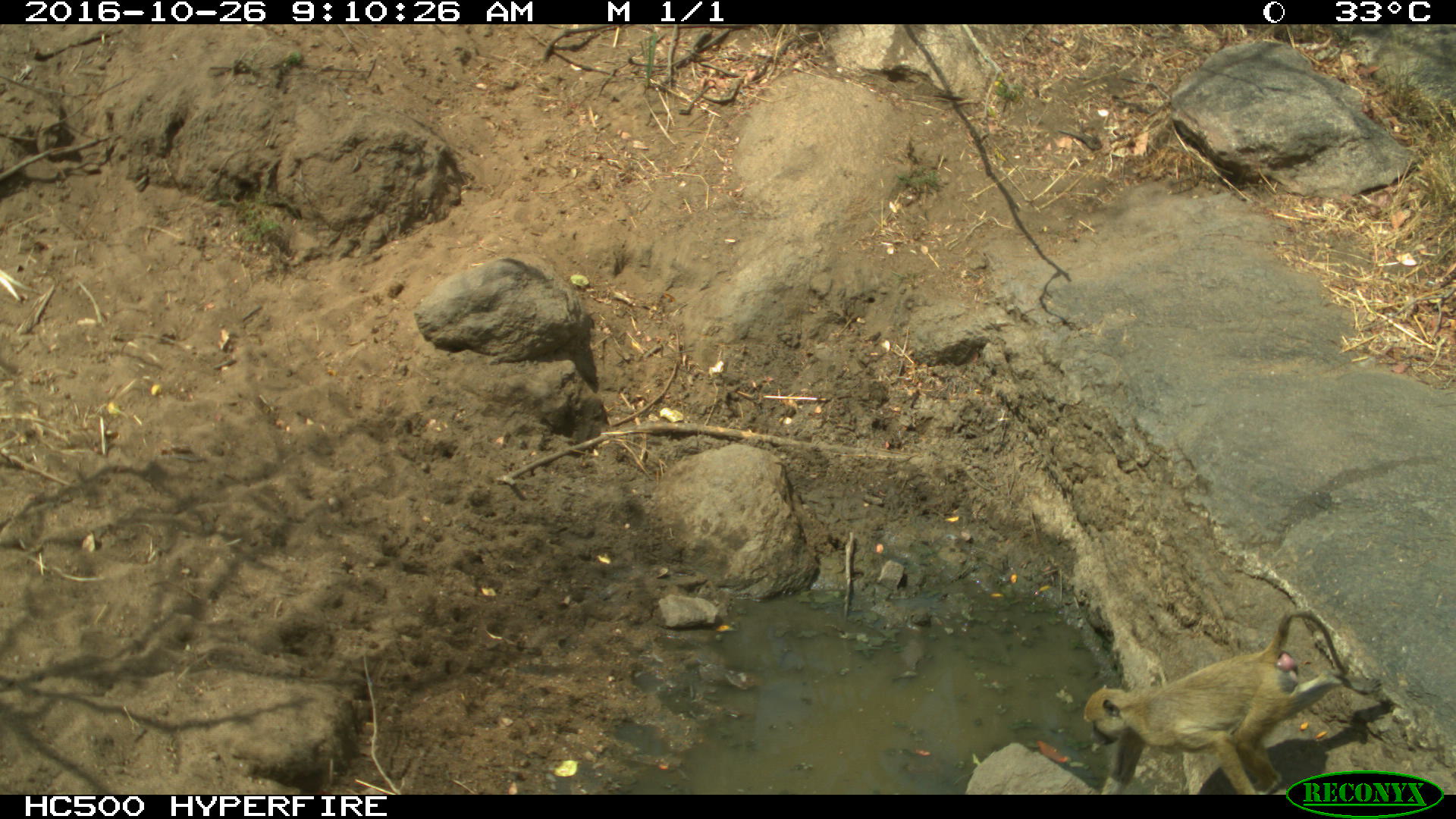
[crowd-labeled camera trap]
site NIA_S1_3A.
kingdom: Animalia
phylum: Chordata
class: Mammalia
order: Primates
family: Cercopithecidae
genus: Papio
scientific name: Papio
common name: baboon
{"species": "baboon (Papio)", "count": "1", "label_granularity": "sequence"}